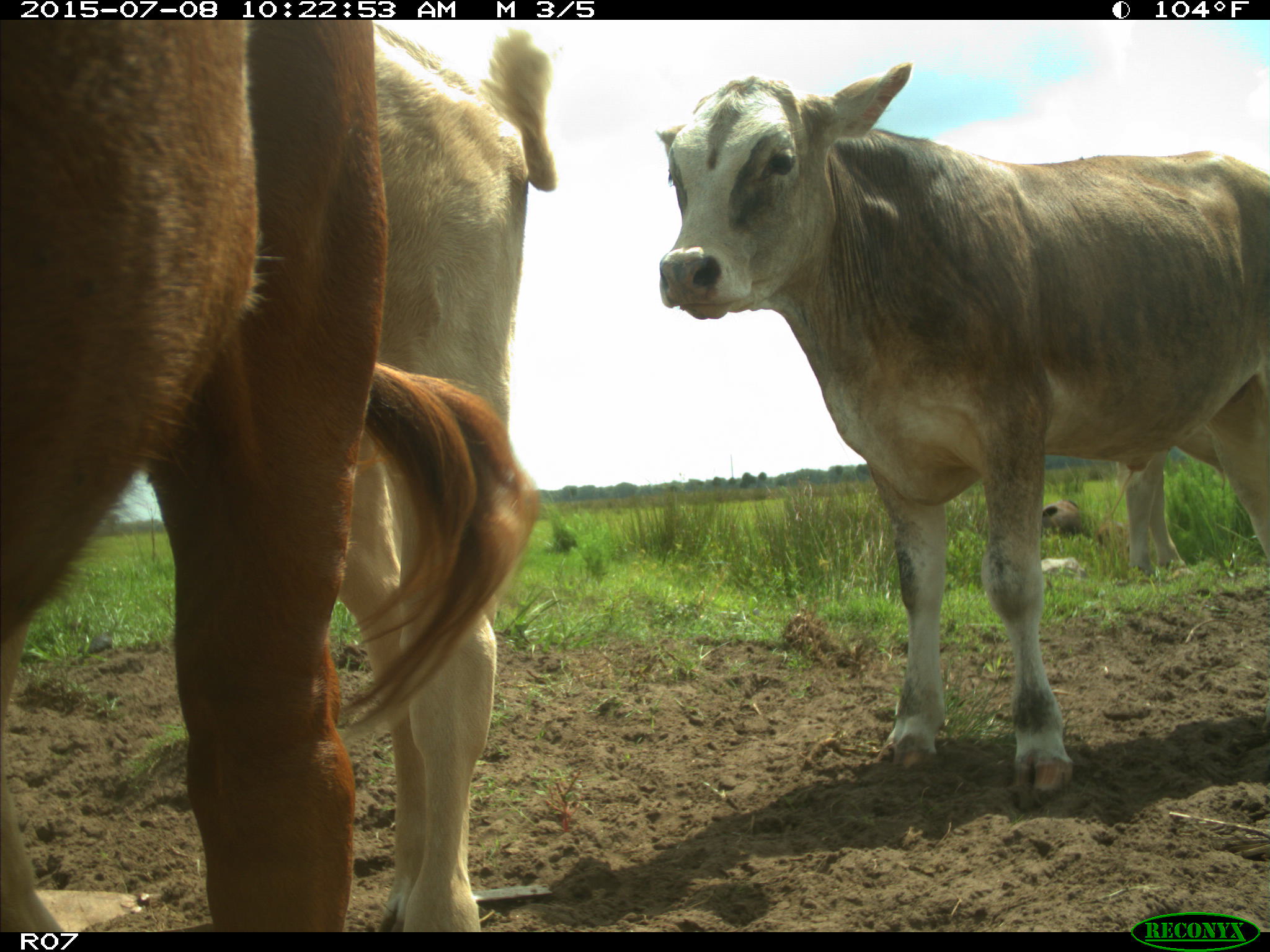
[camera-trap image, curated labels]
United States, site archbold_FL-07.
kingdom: Animalia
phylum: Chordata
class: Mammalia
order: Artiodactyla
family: Bovidae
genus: Bos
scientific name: Bos taurus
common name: domestic cow